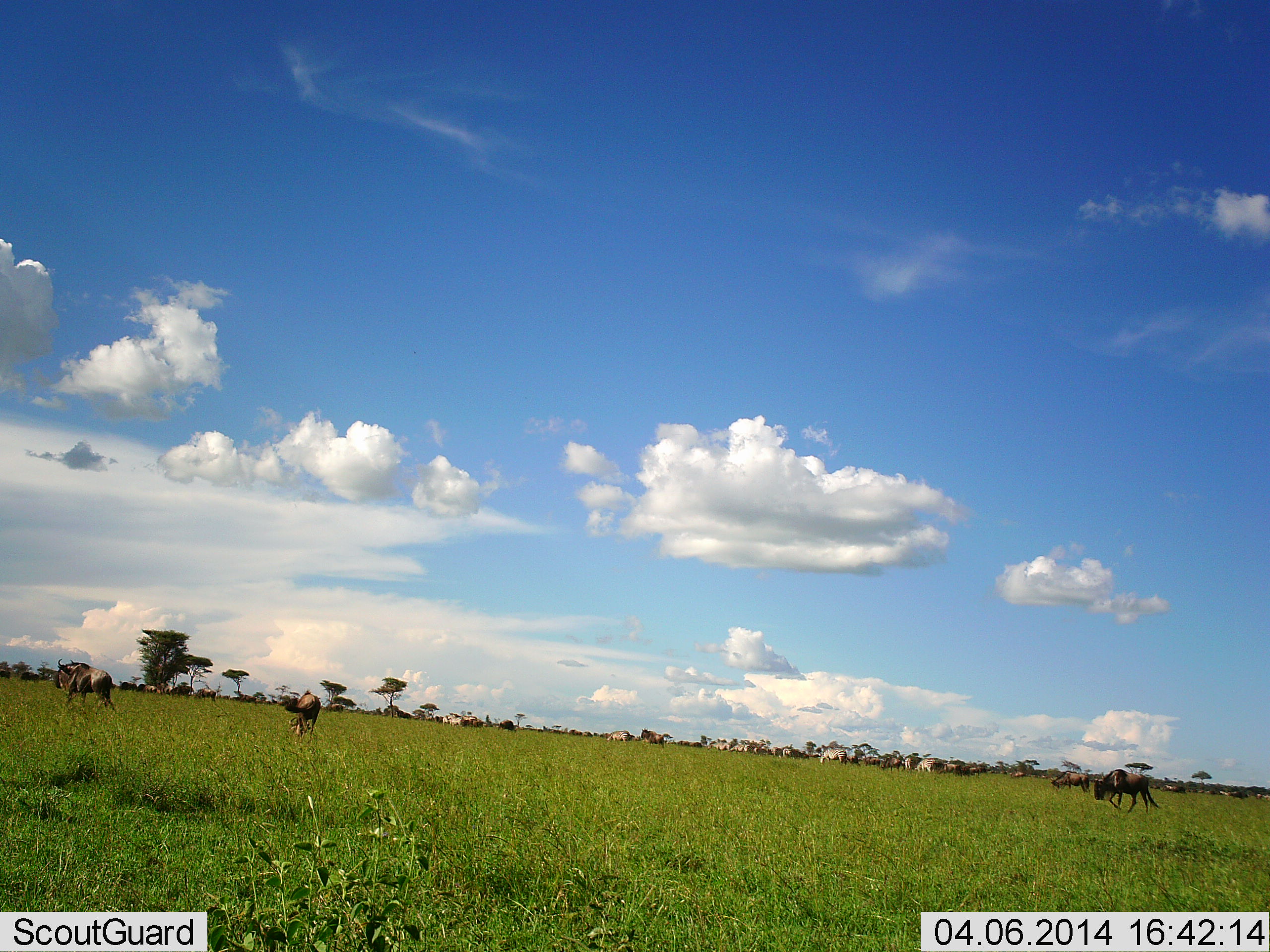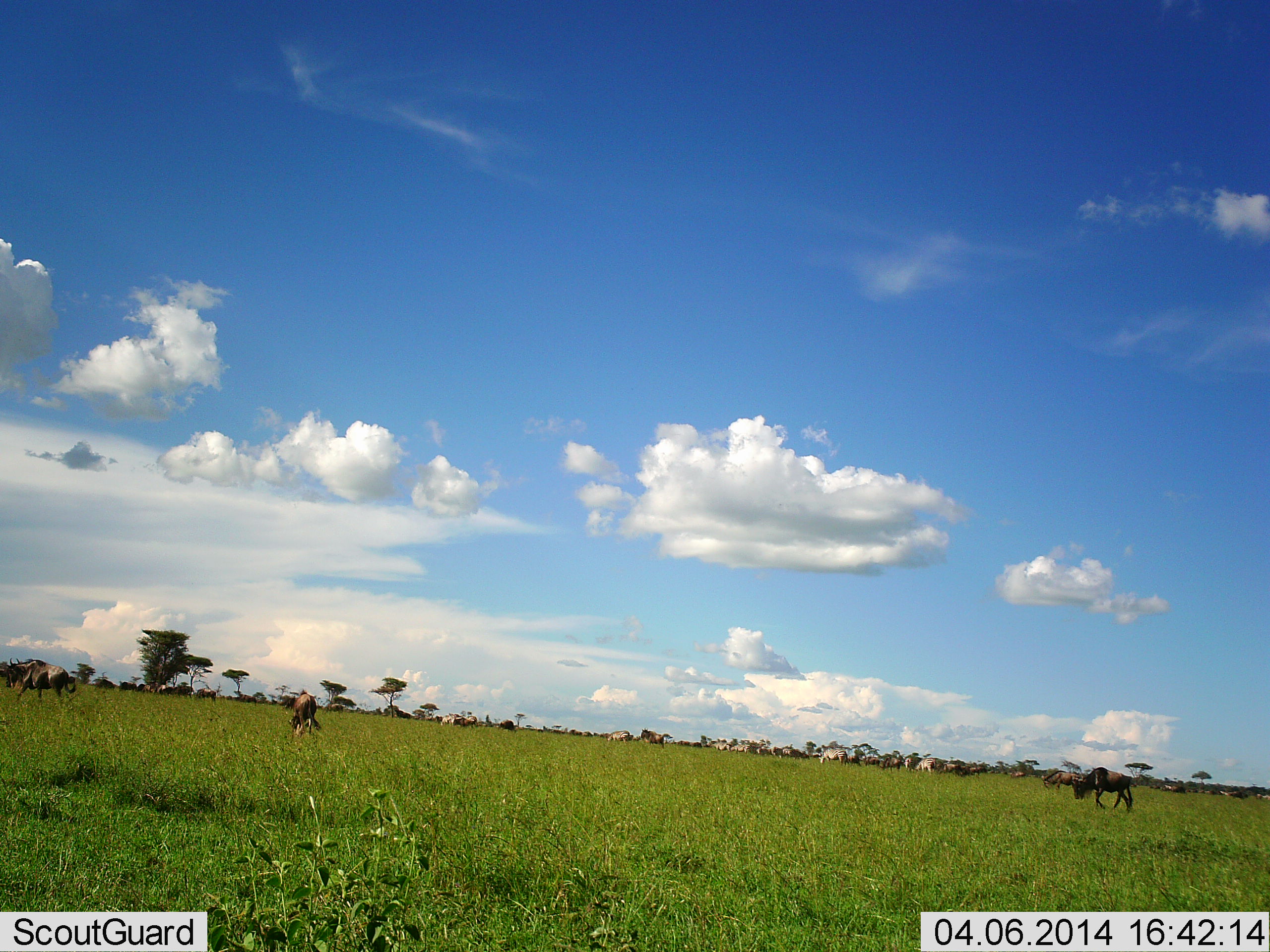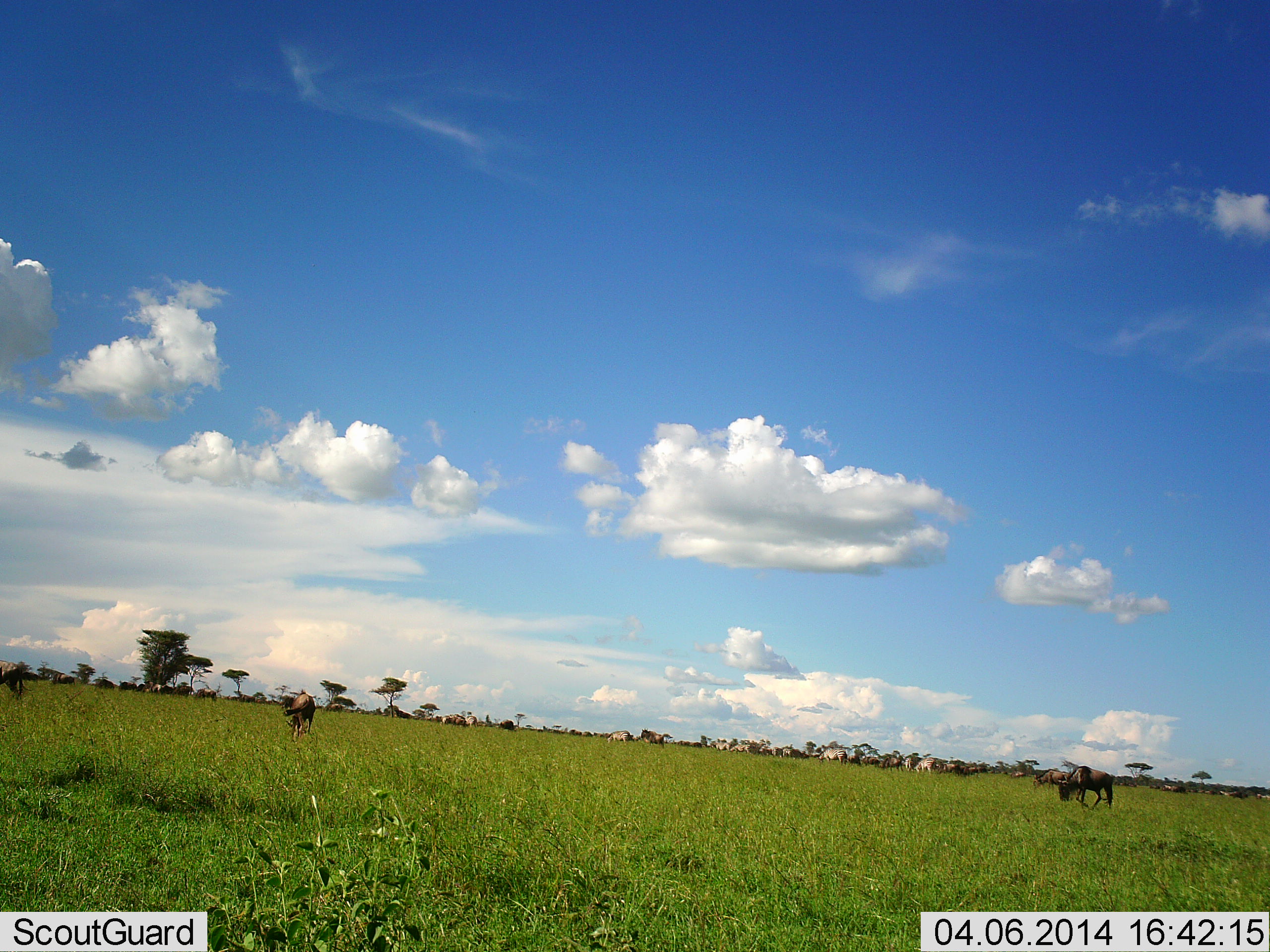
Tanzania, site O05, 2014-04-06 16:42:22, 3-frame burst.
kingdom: Animalia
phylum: Chordata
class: Mammalia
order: Artiodactyla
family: Bovidae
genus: Connochaetes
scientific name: Connochaetes taurinus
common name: blue wildebeest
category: wildebeest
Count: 11-50.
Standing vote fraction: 46%.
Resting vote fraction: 8%.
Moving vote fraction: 85%.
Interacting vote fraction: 0%.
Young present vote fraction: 0%.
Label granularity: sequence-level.